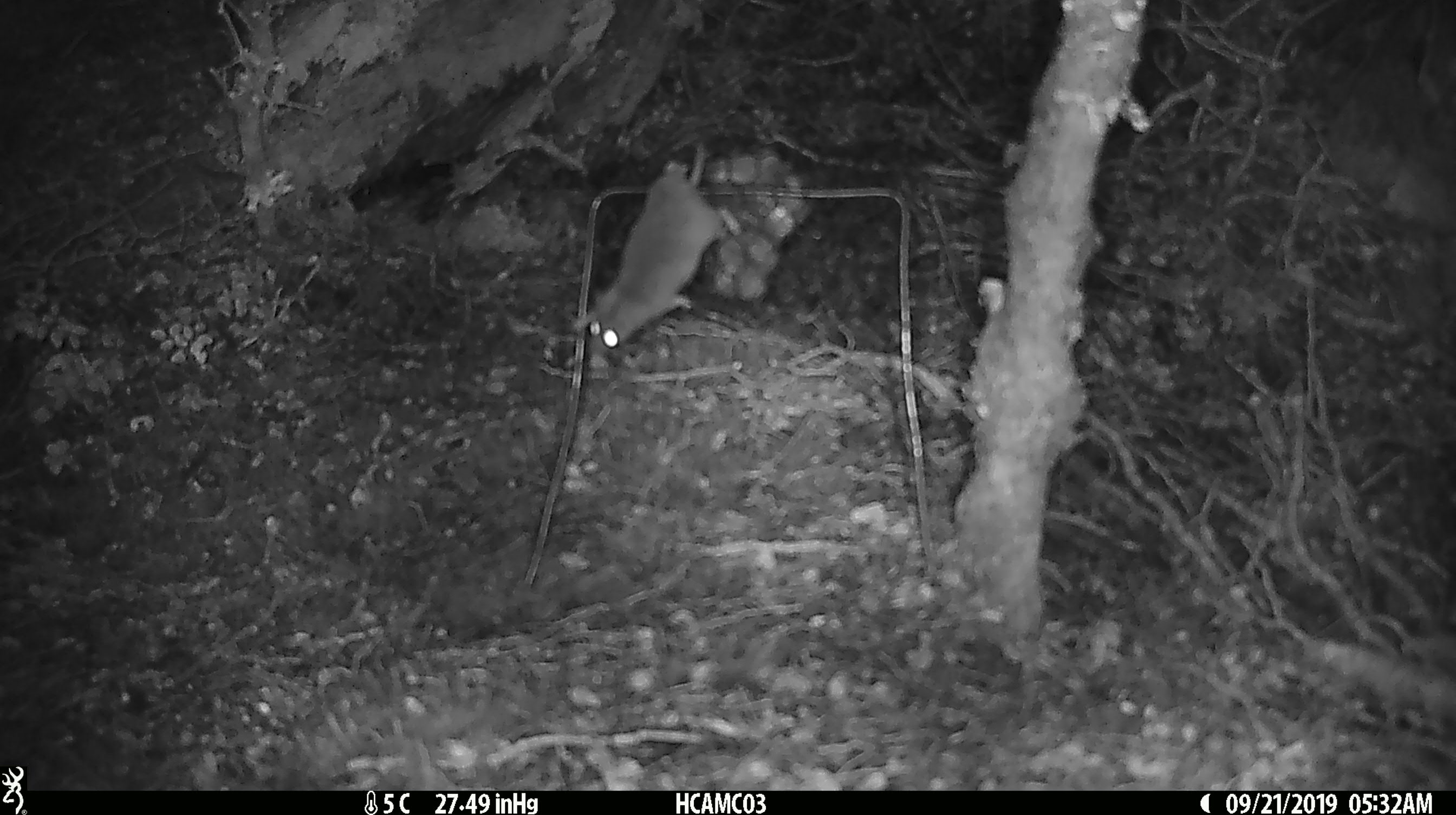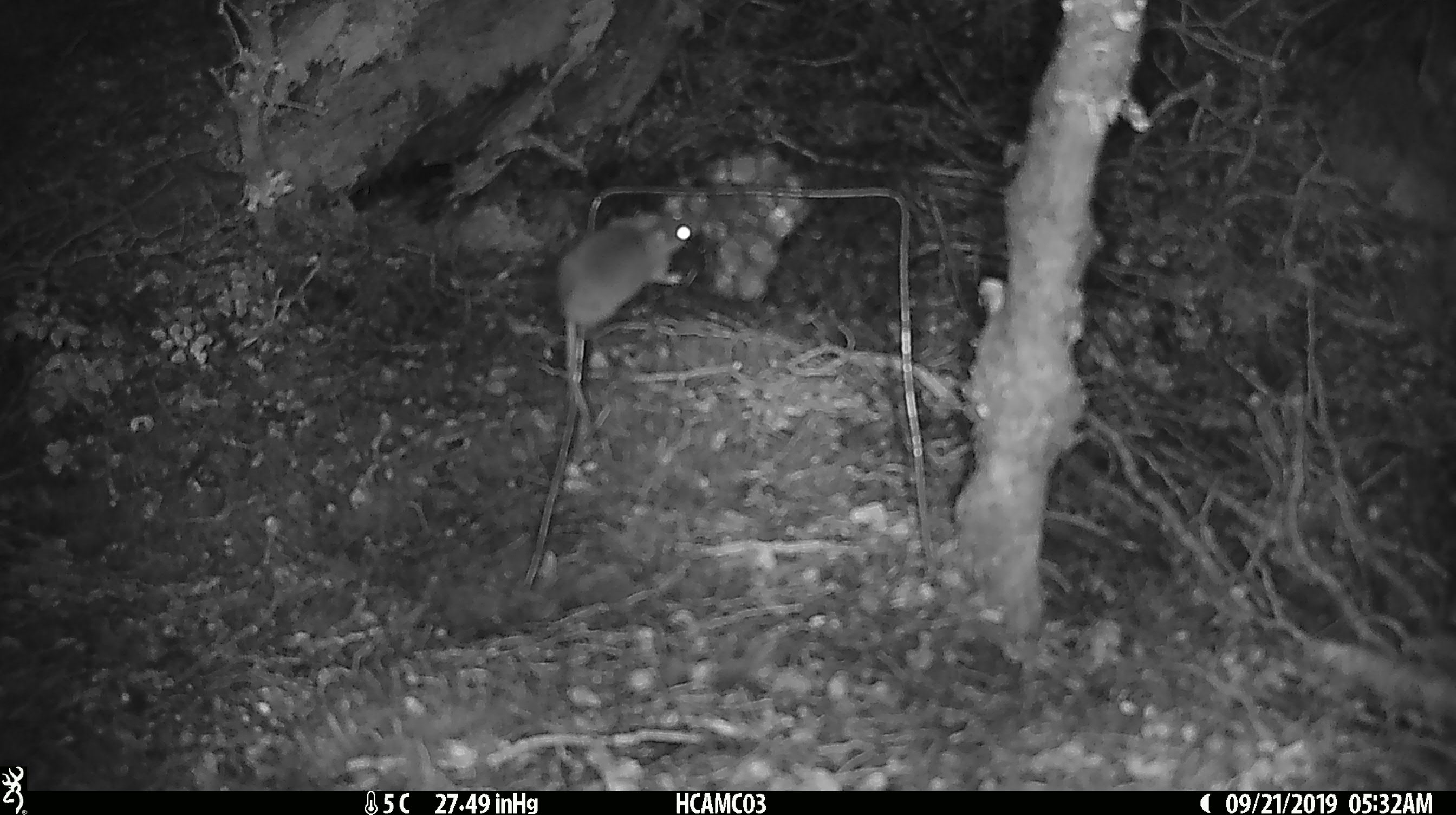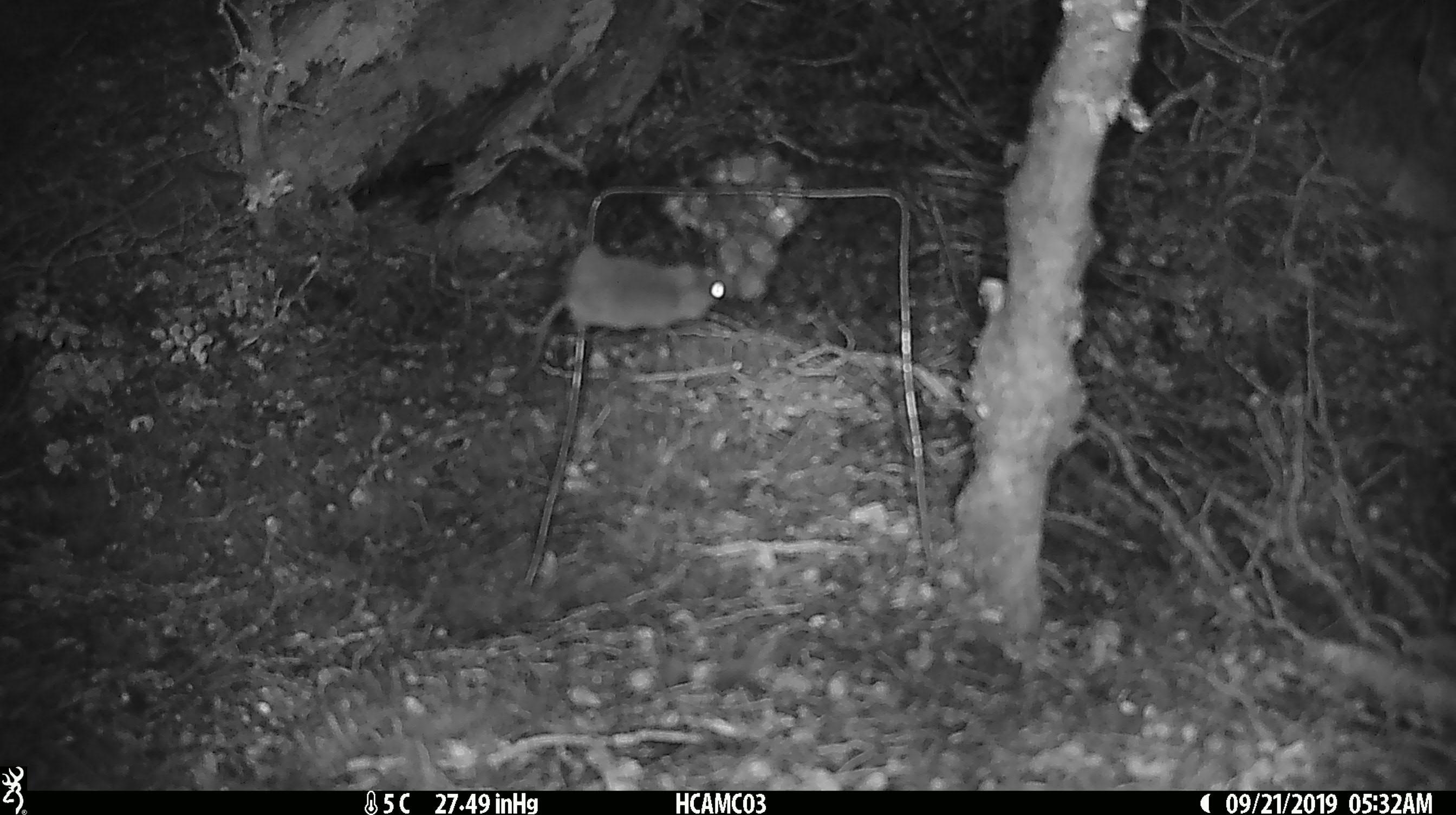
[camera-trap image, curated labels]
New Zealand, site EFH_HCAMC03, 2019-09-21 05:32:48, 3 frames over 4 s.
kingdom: Animalia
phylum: Chordata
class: Mammalia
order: Rodentia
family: Muridae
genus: Mus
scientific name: Mus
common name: mouse